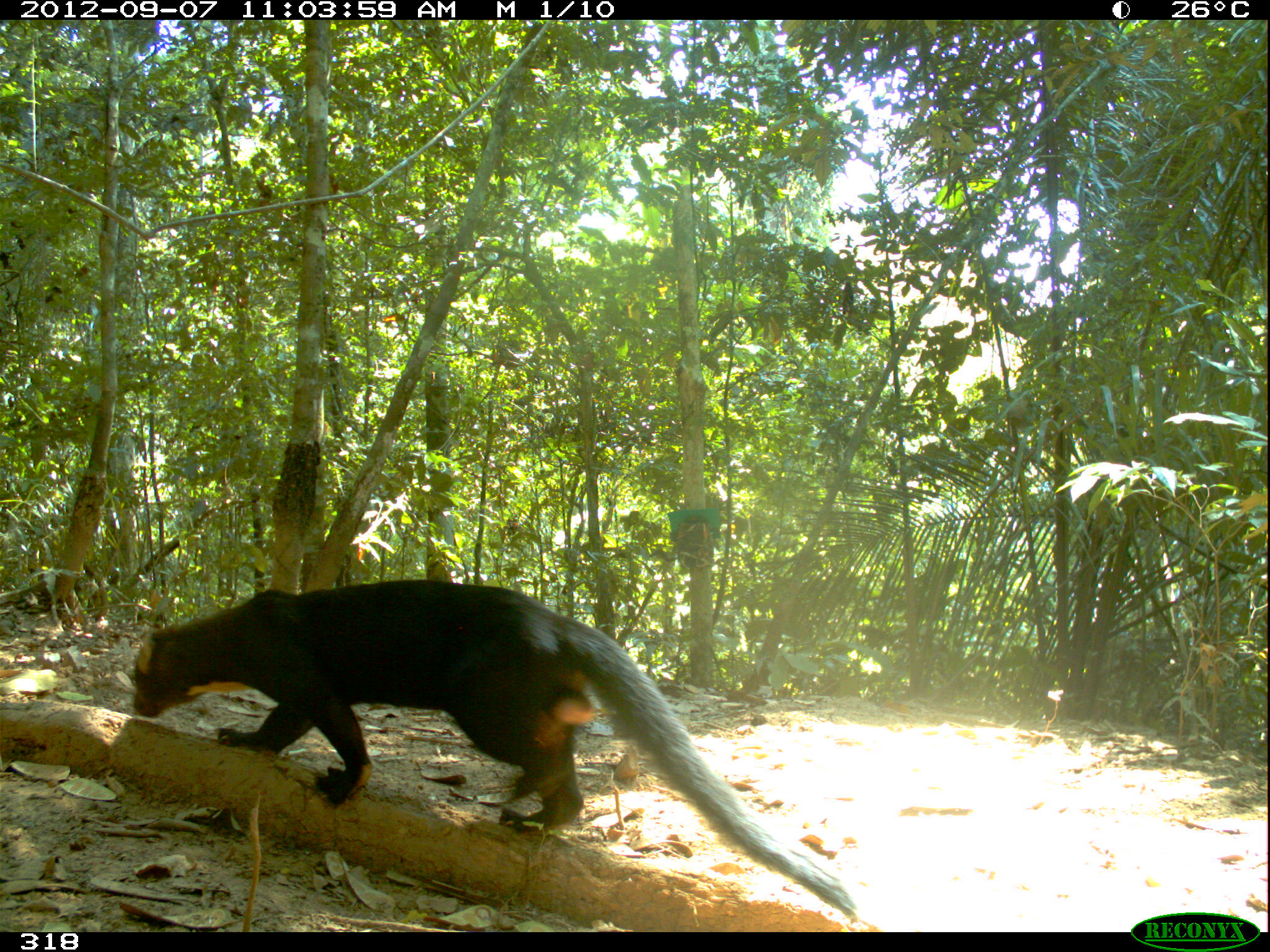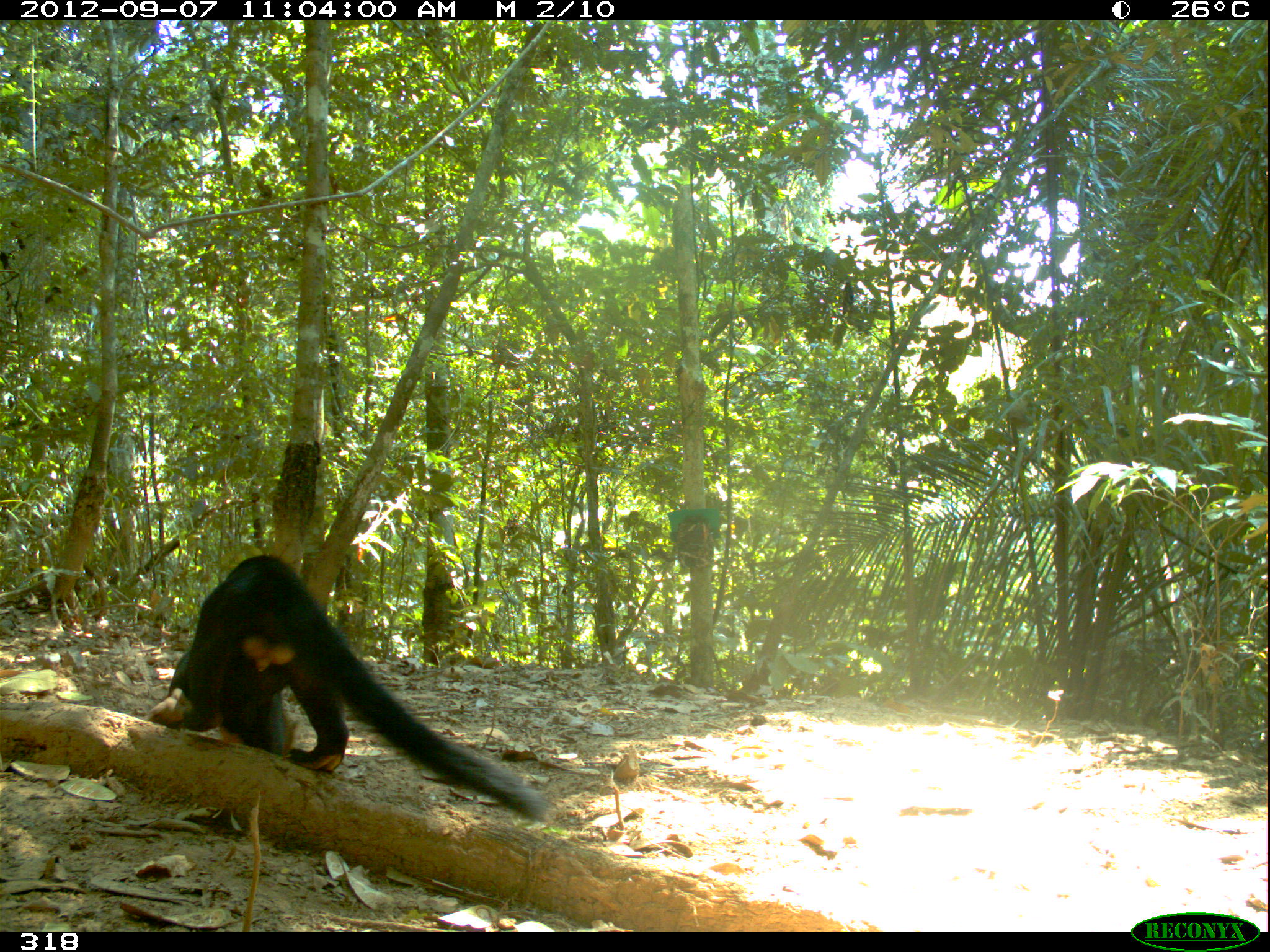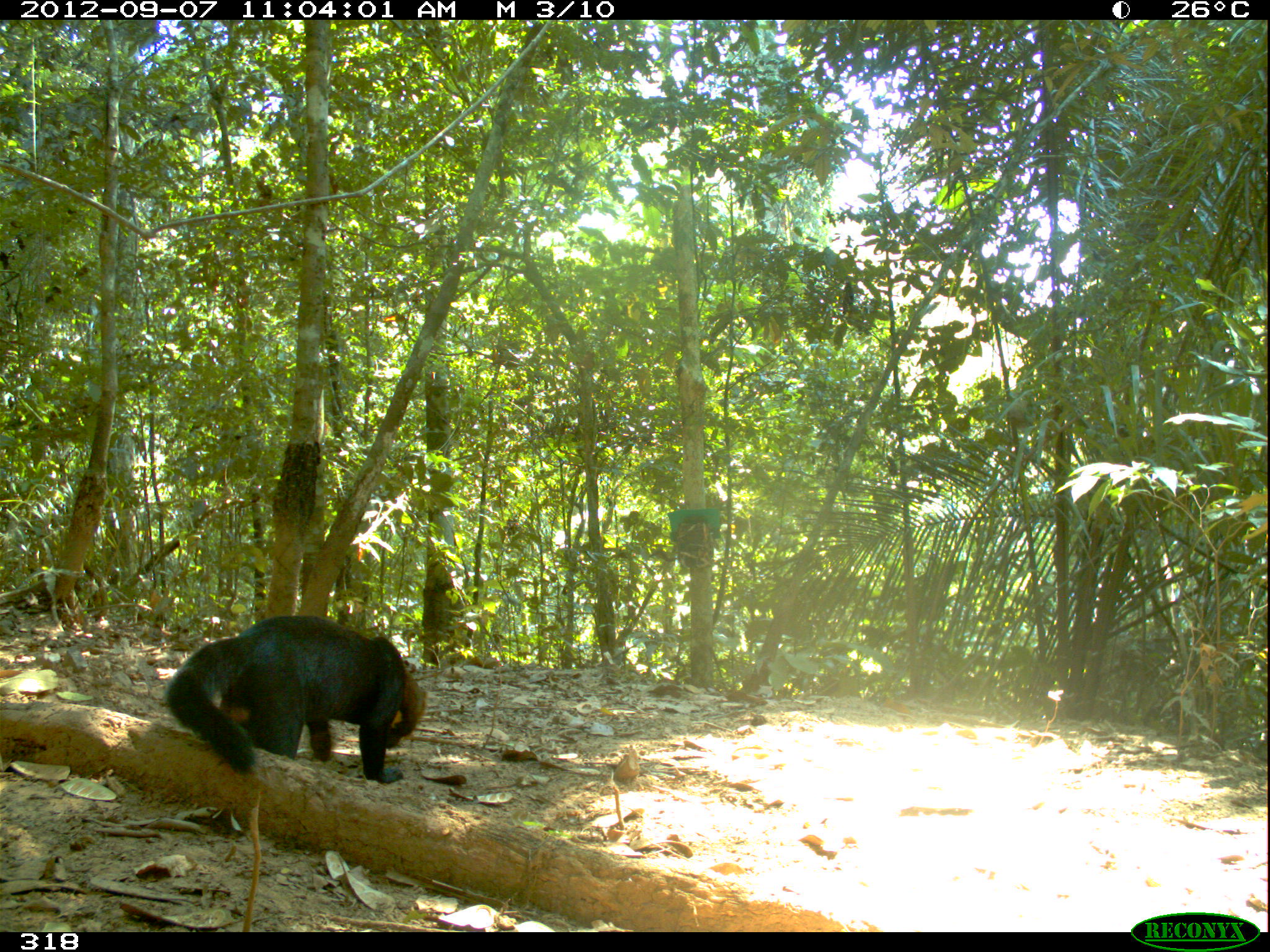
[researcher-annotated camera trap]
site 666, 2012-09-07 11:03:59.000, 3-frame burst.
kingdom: Animalia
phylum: Chordata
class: Mammalia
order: Carnivora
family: Mustelidae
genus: Eira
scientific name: Eira barbara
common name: tayra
Eira barbara (tayra).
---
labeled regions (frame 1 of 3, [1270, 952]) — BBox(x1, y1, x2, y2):
eira barbara: BBox(128, 570, 868, 921)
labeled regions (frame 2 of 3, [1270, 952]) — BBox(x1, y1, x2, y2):
eira barbara: BBox(141, 551, 565, 824)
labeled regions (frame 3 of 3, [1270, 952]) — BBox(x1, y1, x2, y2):
eira barbara: BBox(161, 611, 429, 785)